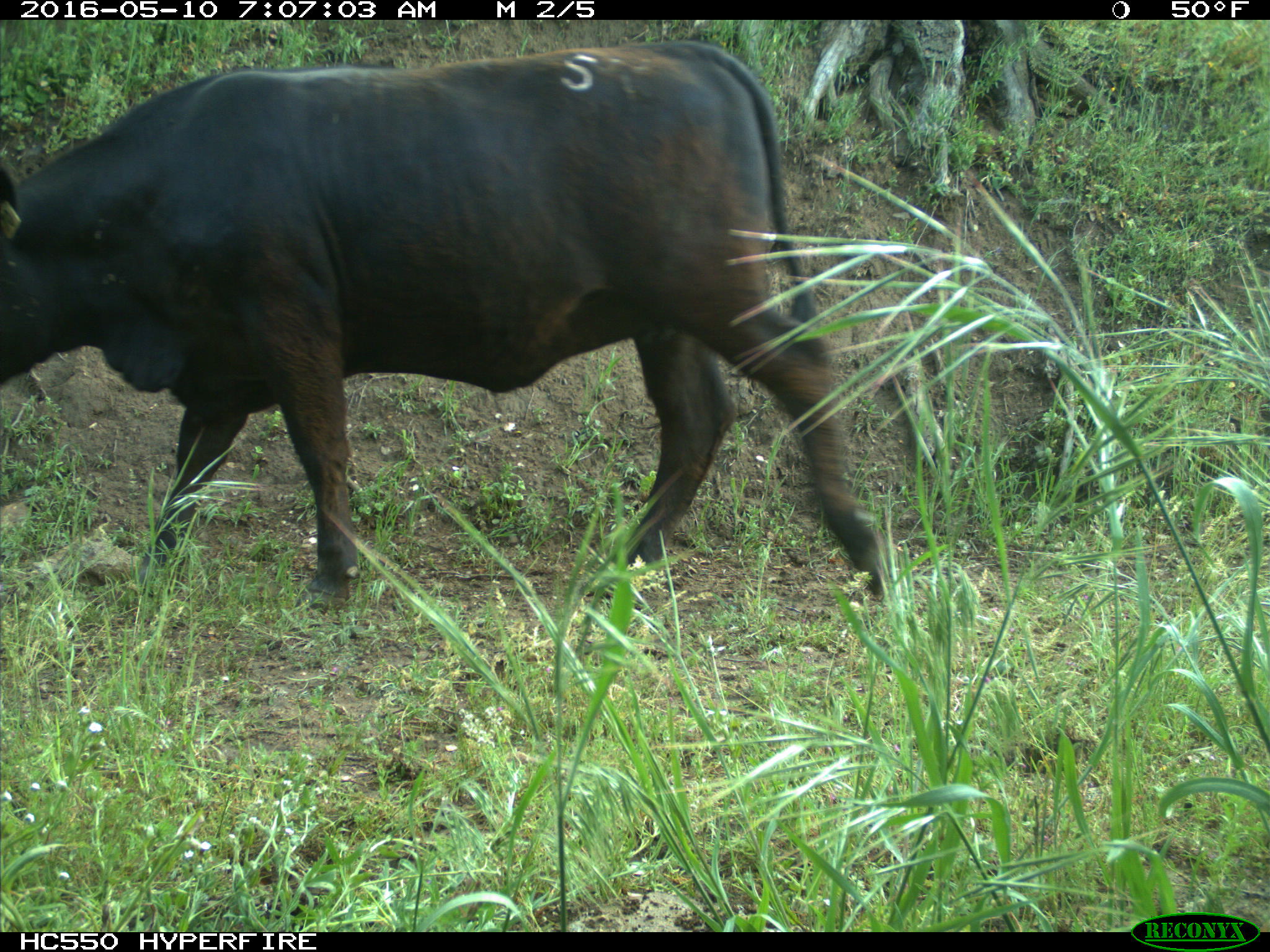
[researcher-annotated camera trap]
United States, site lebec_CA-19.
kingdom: Animalia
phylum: Chordata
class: Mammalia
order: Artiodactyla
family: Bovidae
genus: Bos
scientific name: Bos taurus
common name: domestic cow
Bos taurus (domestic cow).